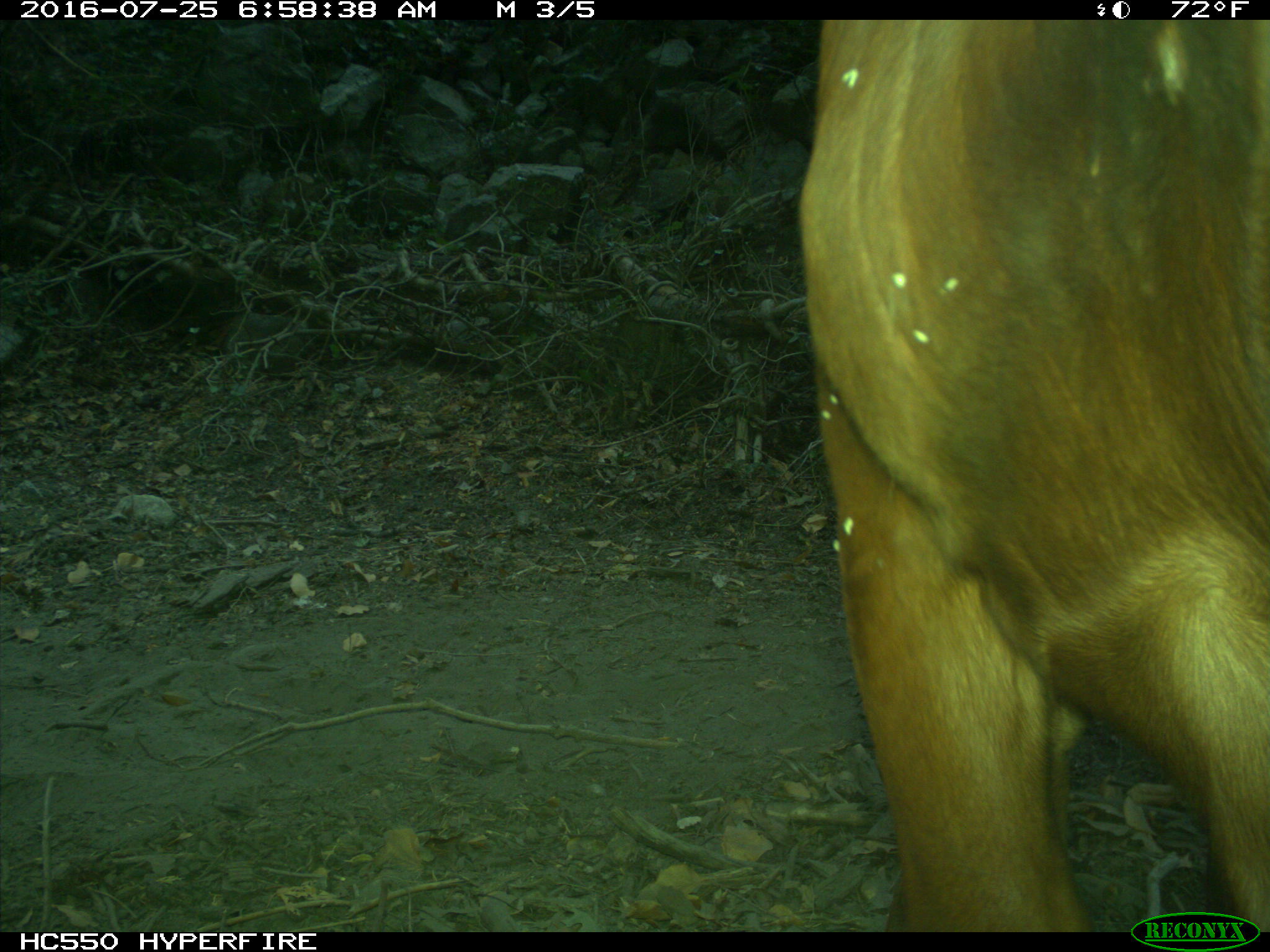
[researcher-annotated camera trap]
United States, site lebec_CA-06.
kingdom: Animalia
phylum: Chordata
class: Mammalia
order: Artiodactyla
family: Bovidae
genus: Bos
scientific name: Bos taurus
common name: domestic cow